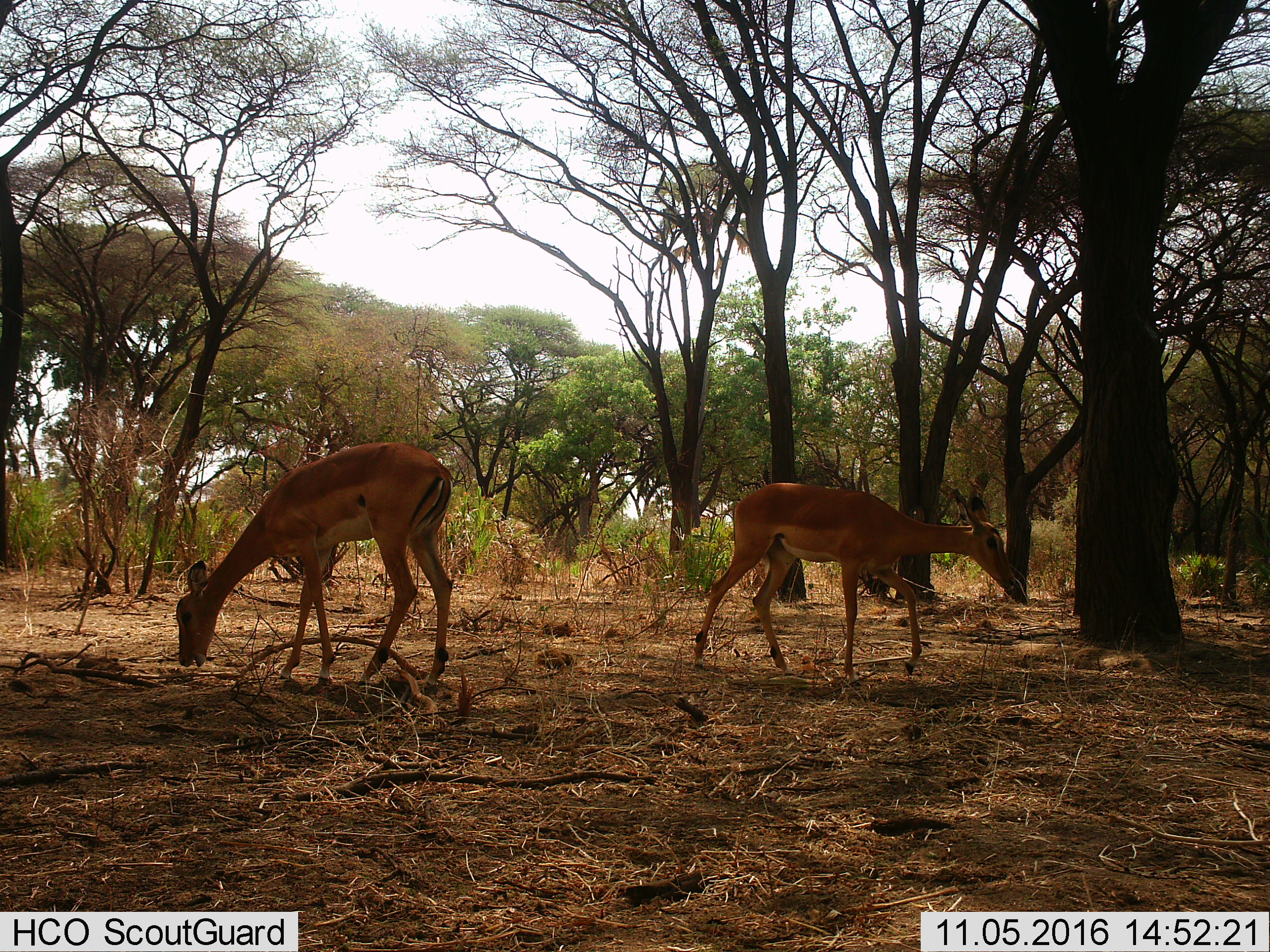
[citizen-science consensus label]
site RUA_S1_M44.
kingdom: Animalia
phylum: Chordata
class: Mammalia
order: Artiodactyla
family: Bovidae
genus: Aepyceros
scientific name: Aepyceros melampus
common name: impala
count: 2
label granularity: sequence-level